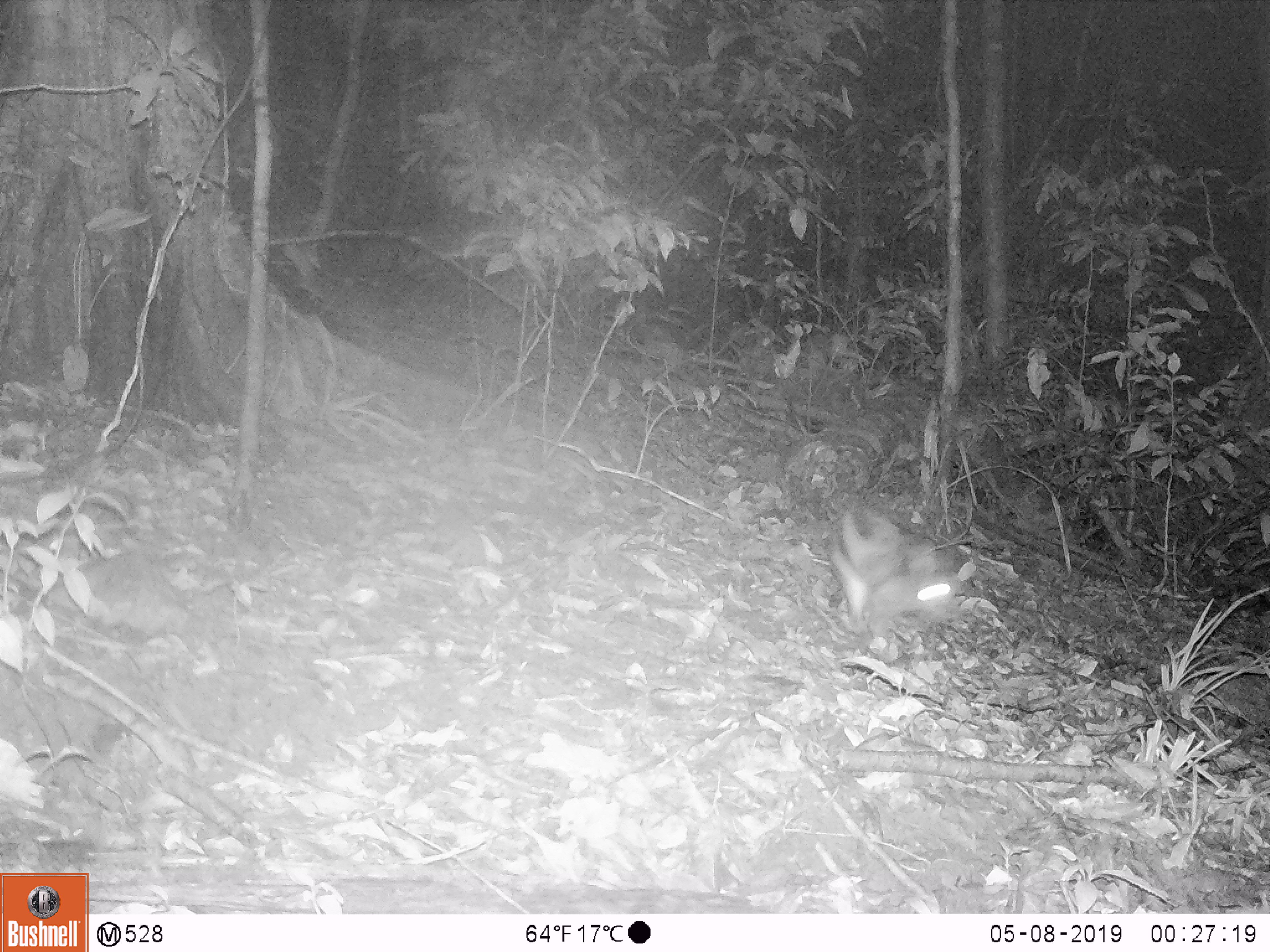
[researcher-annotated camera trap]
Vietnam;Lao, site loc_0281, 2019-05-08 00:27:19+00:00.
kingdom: Animalia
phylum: Chordata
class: Mammalia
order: Lagomorpha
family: Leporidae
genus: Nesolagus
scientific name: Nesolagus timminsi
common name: annamite striped rabbit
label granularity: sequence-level